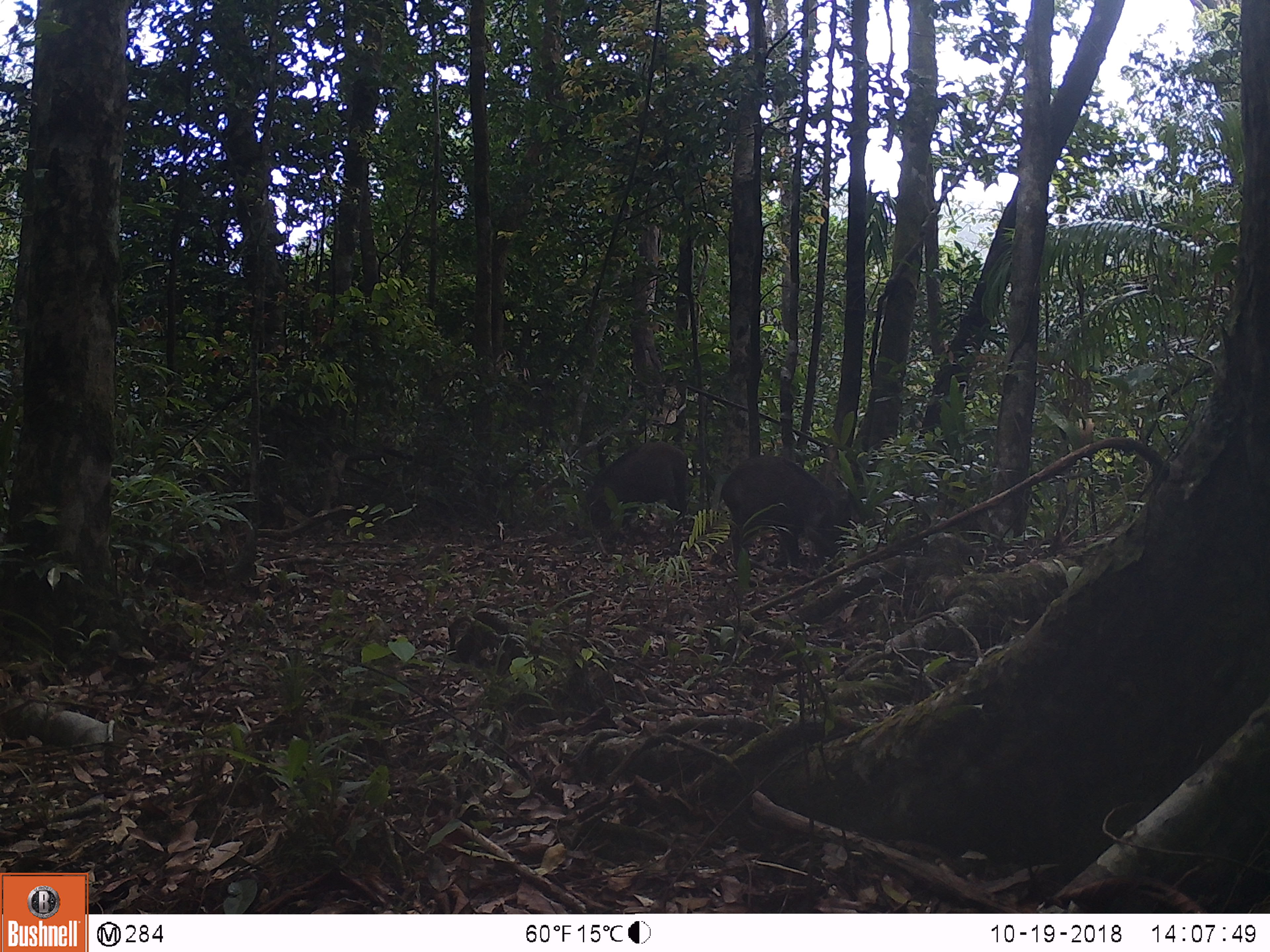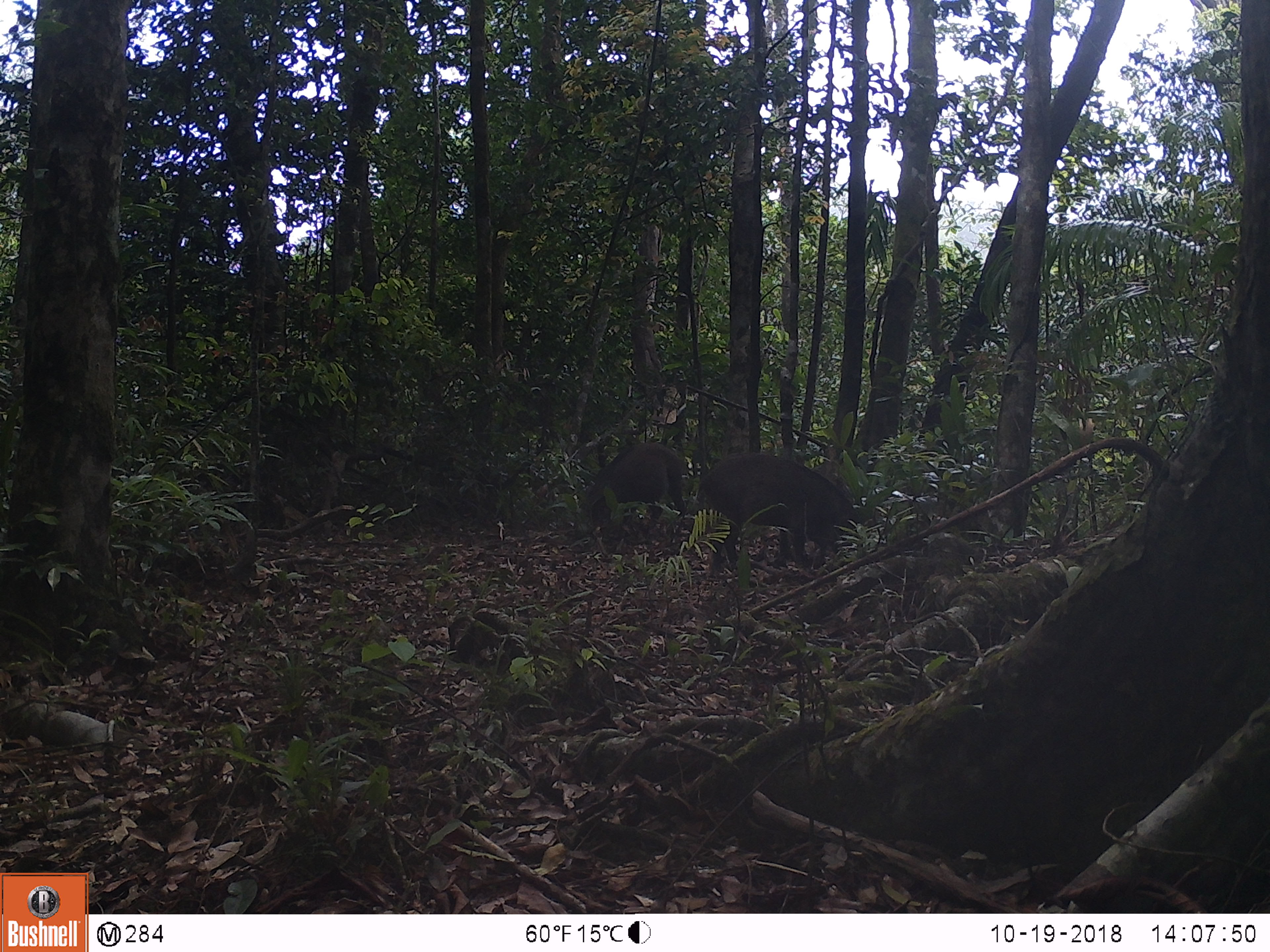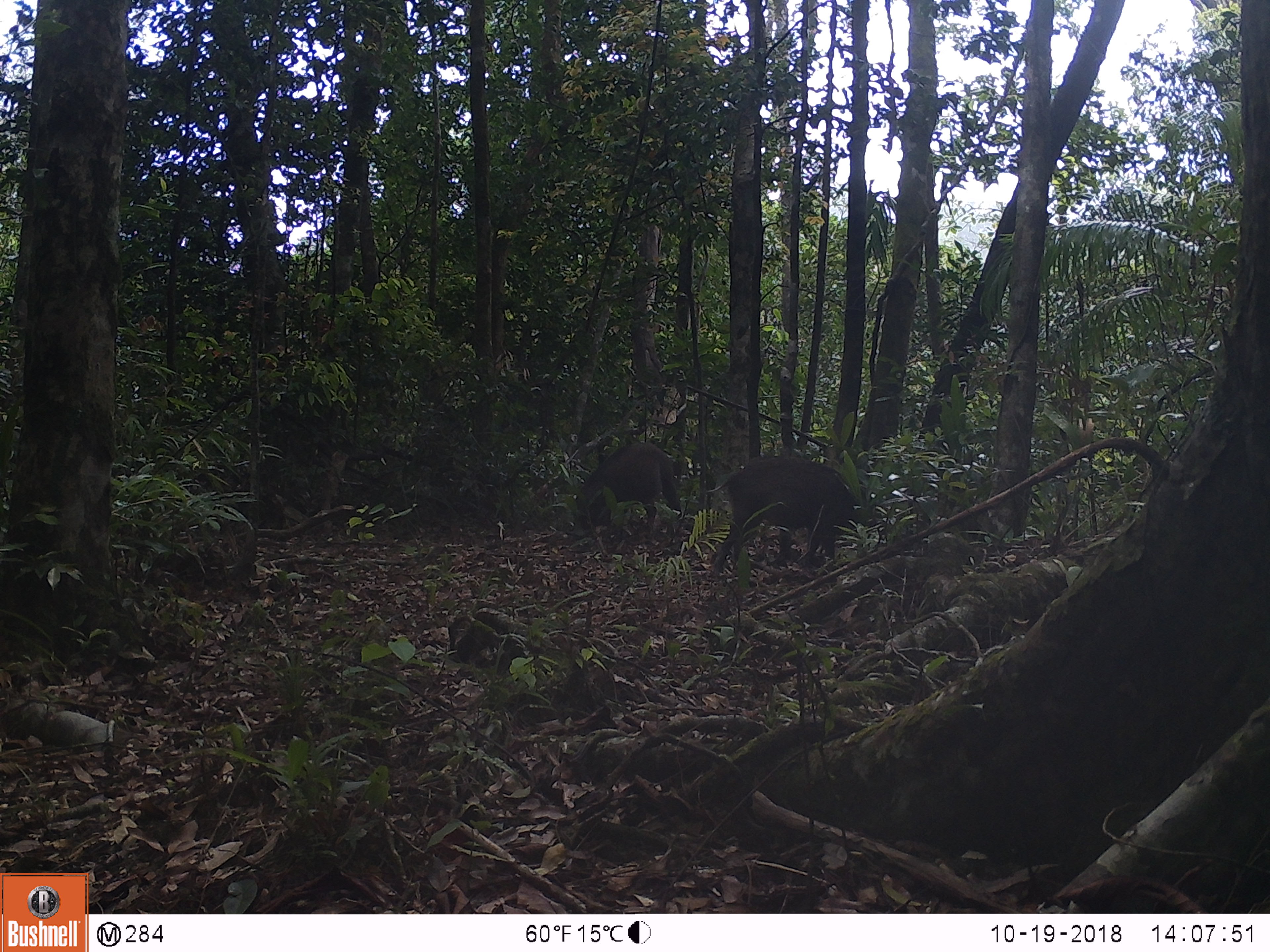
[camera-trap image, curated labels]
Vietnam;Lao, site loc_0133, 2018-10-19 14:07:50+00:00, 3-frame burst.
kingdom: Animalia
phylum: Chordata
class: Mammalia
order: Artiodactyla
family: Suidae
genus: Sus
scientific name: Sus scrofa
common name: eurasian wild pig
Eurasian wild pig (Sus scrofa). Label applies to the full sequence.